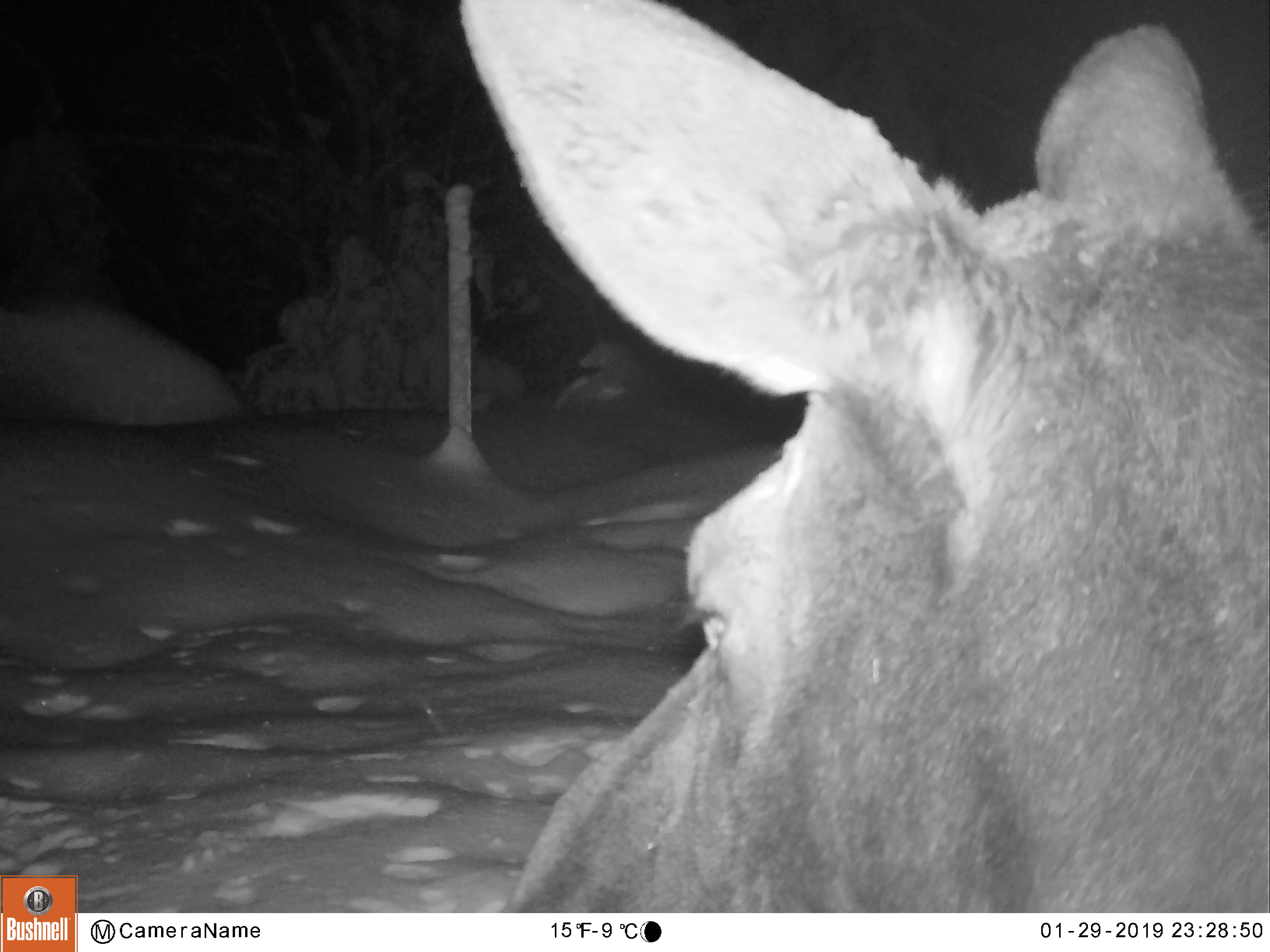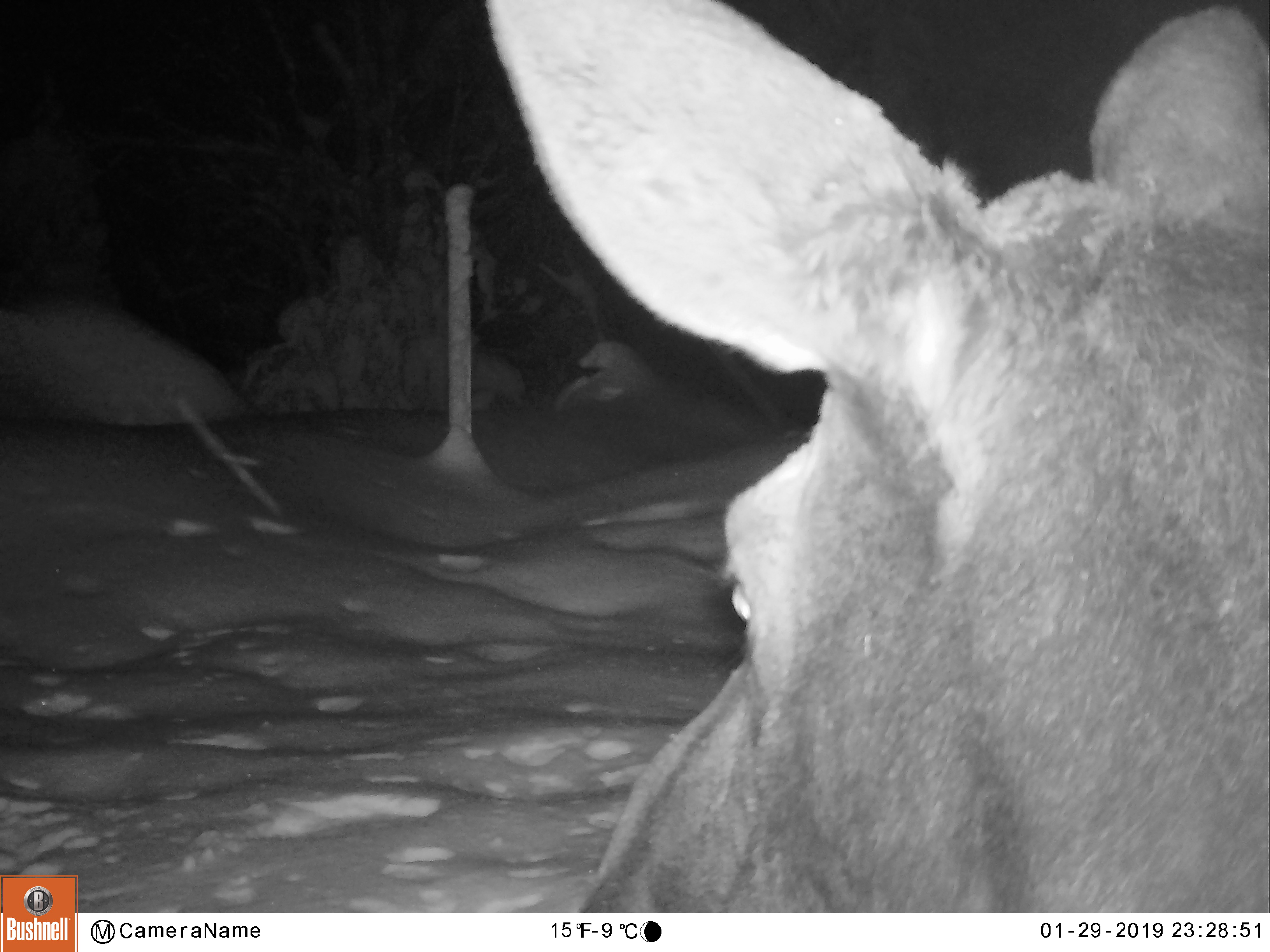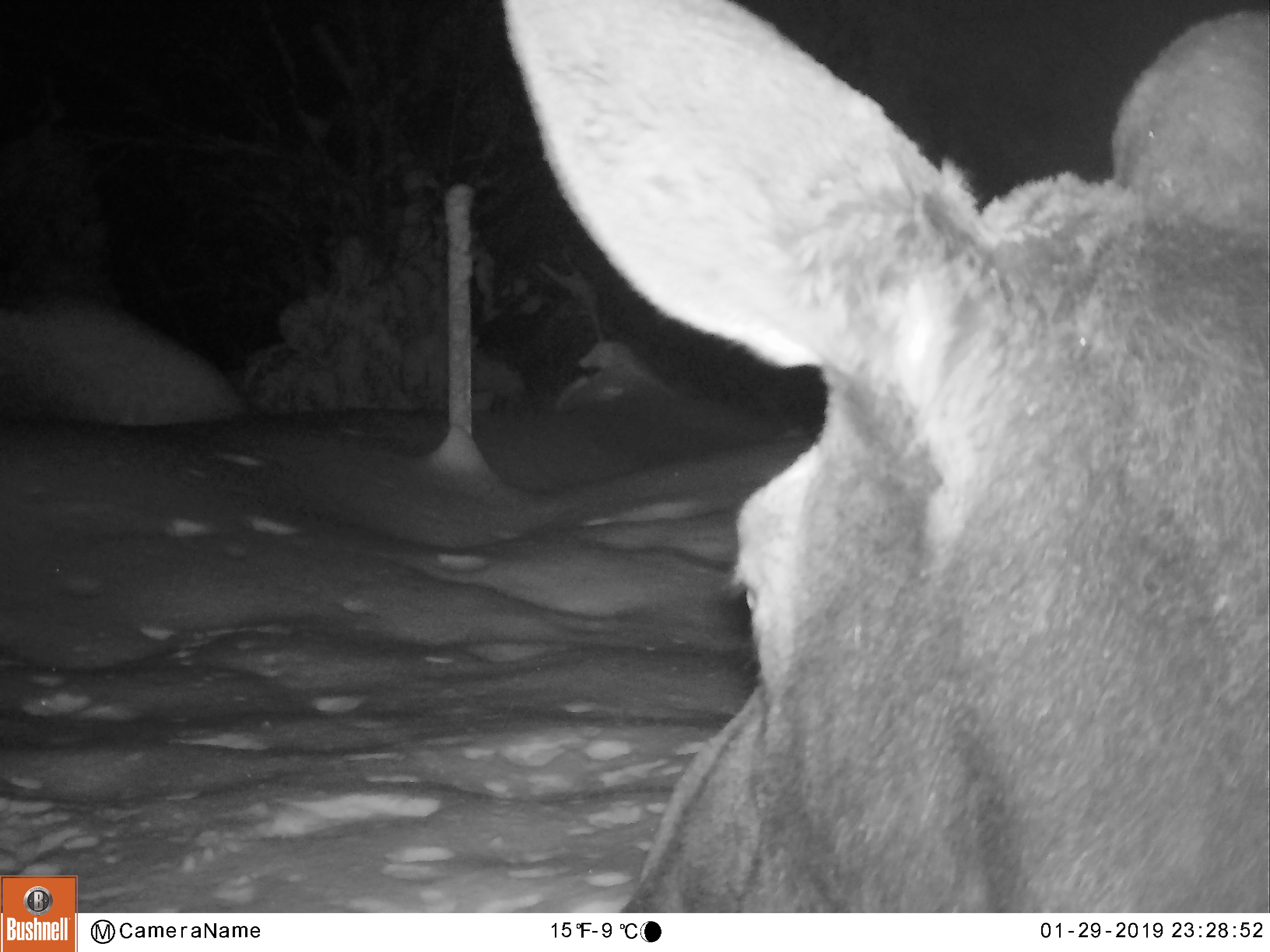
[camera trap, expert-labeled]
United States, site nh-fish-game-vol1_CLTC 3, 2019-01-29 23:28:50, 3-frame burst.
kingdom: Animalia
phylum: Chordata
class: Mammalia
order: Artiodactyla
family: Cervidae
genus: Alces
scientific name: Alces alces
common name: moose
Moose (Alces alces).